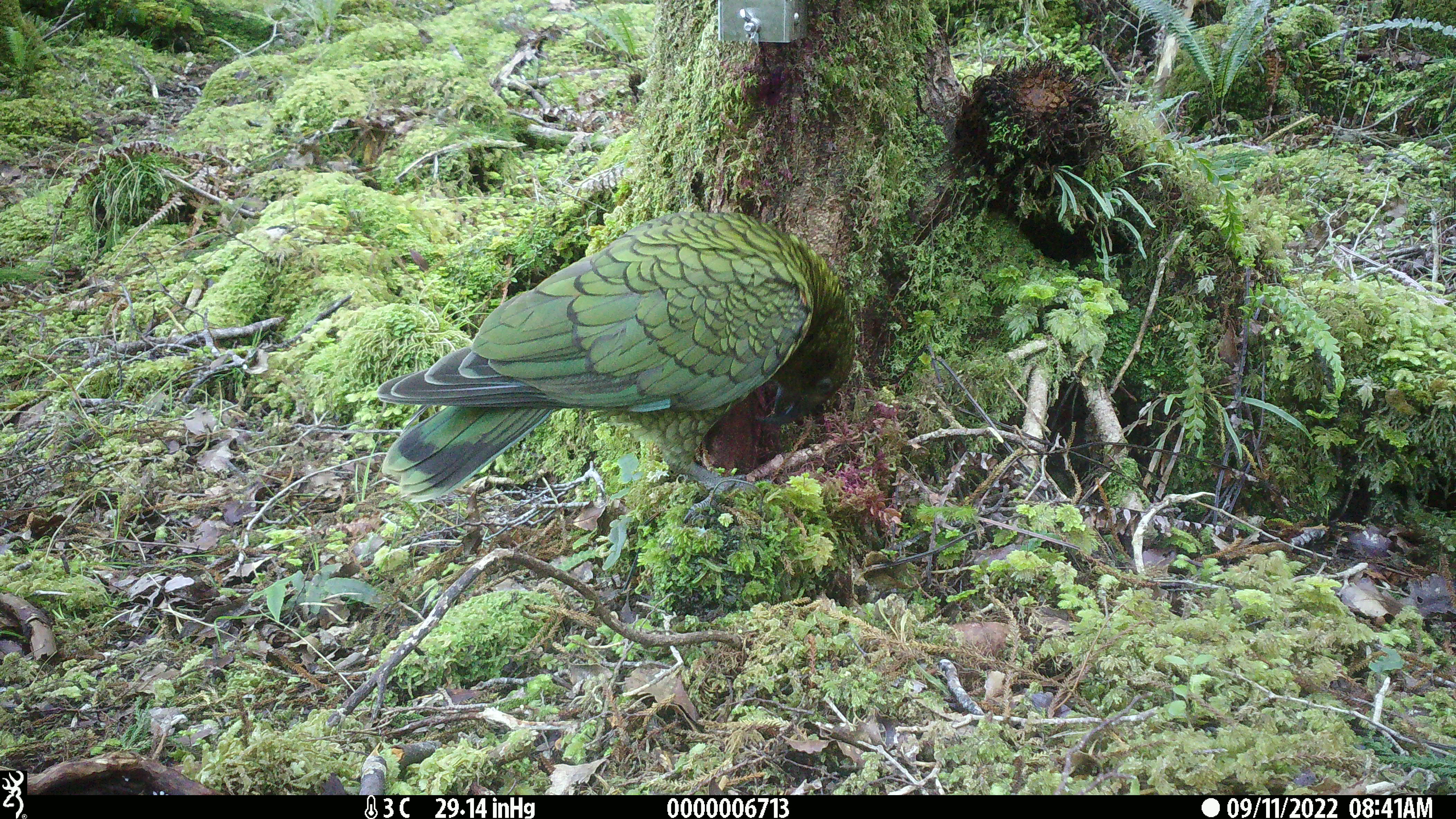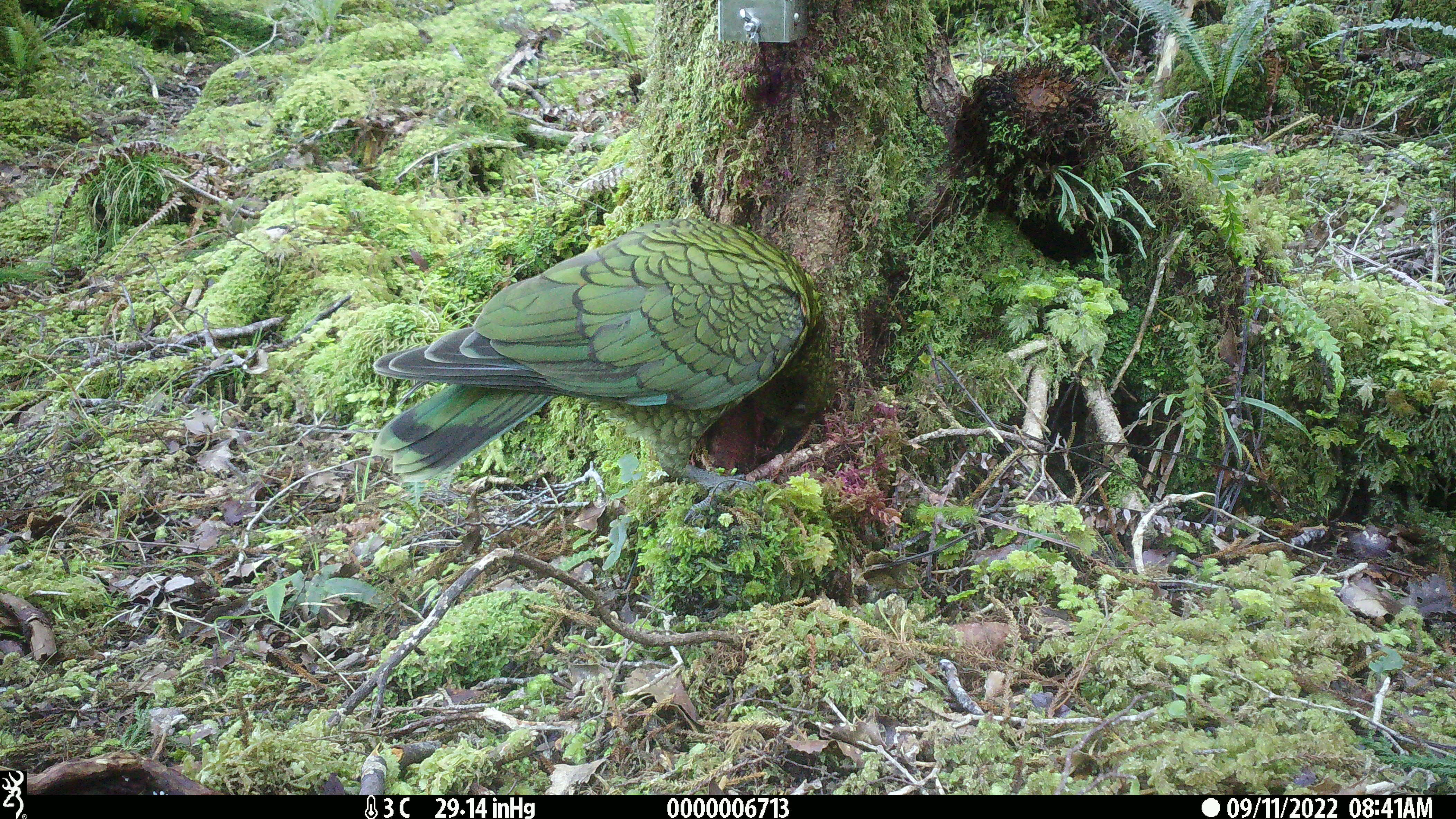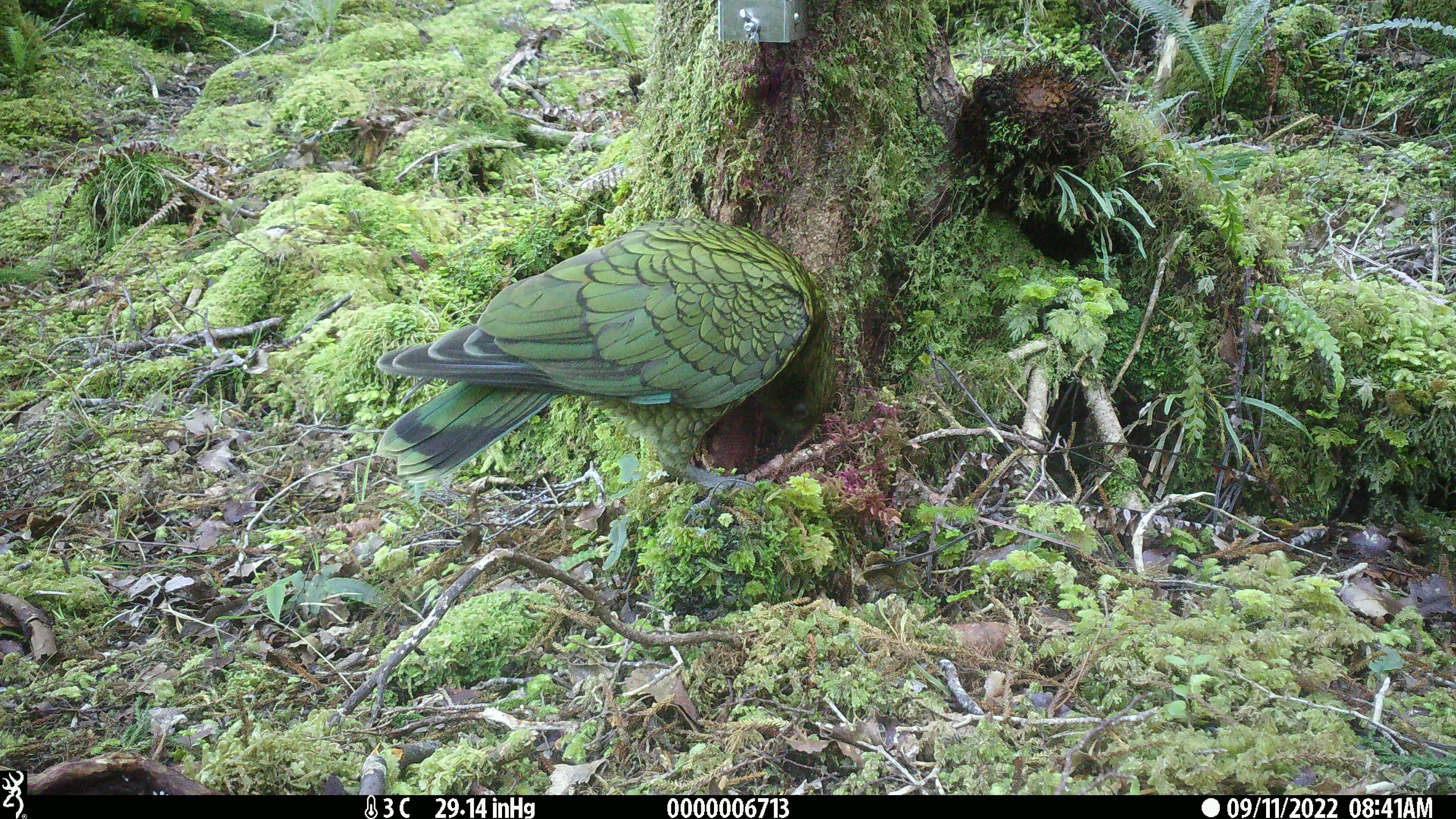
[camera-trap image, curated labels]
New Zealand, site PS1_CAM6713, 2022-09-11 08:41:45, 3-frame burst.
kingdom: Animalia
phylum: Chordata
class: Aves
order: Psittaciformes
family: Strigopidae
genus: Nestor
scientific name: Nestor notabilis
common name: kea